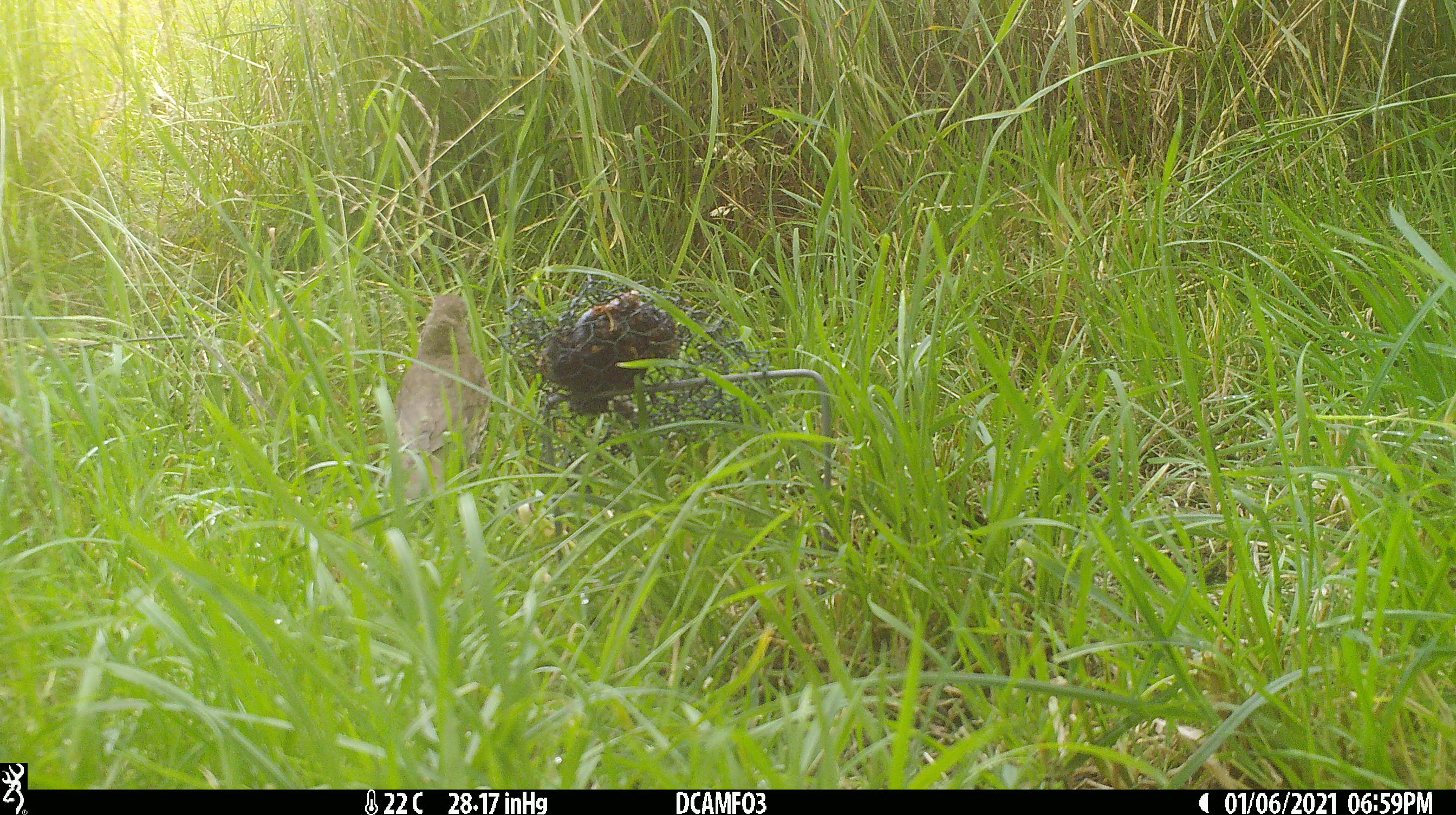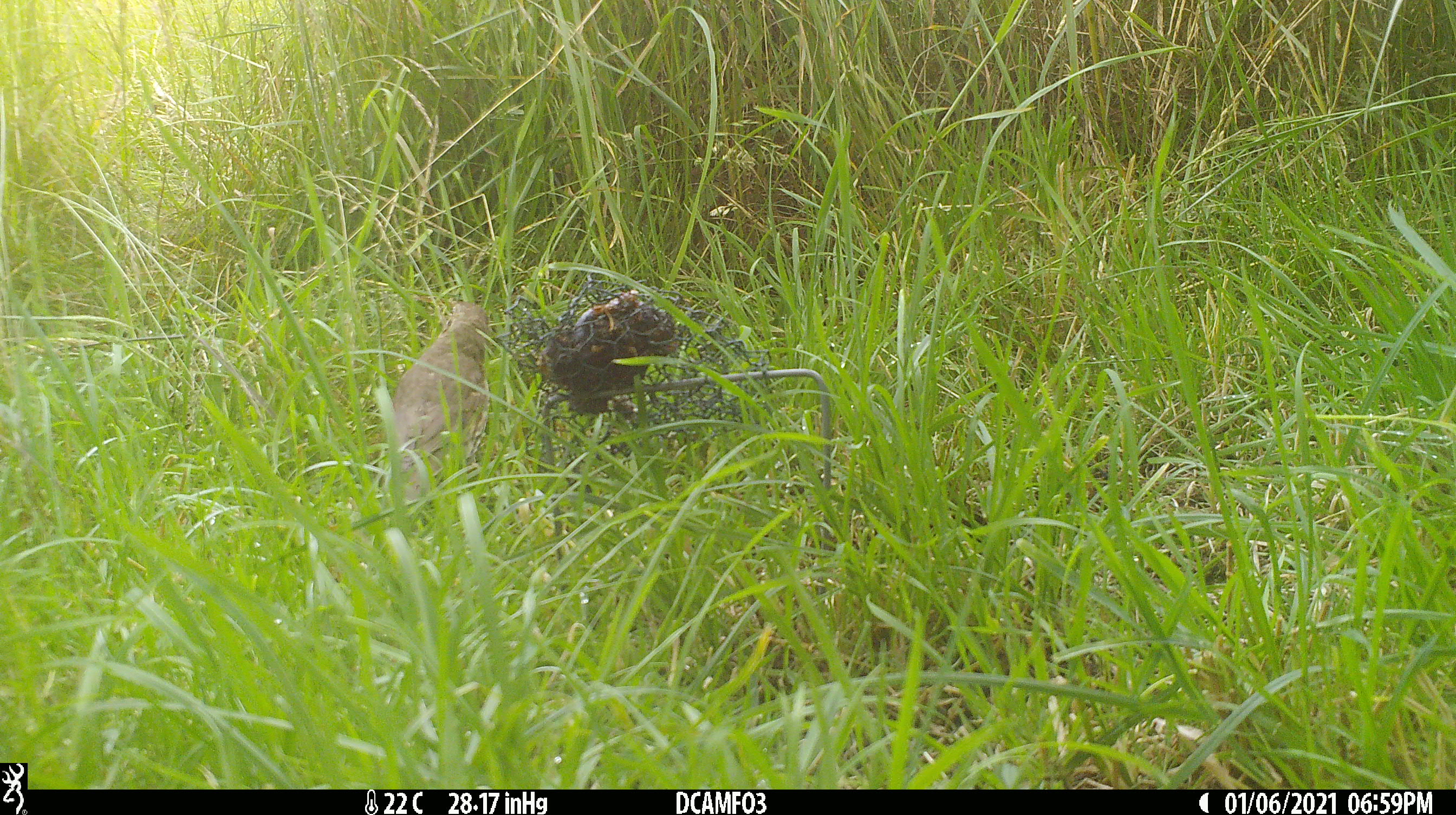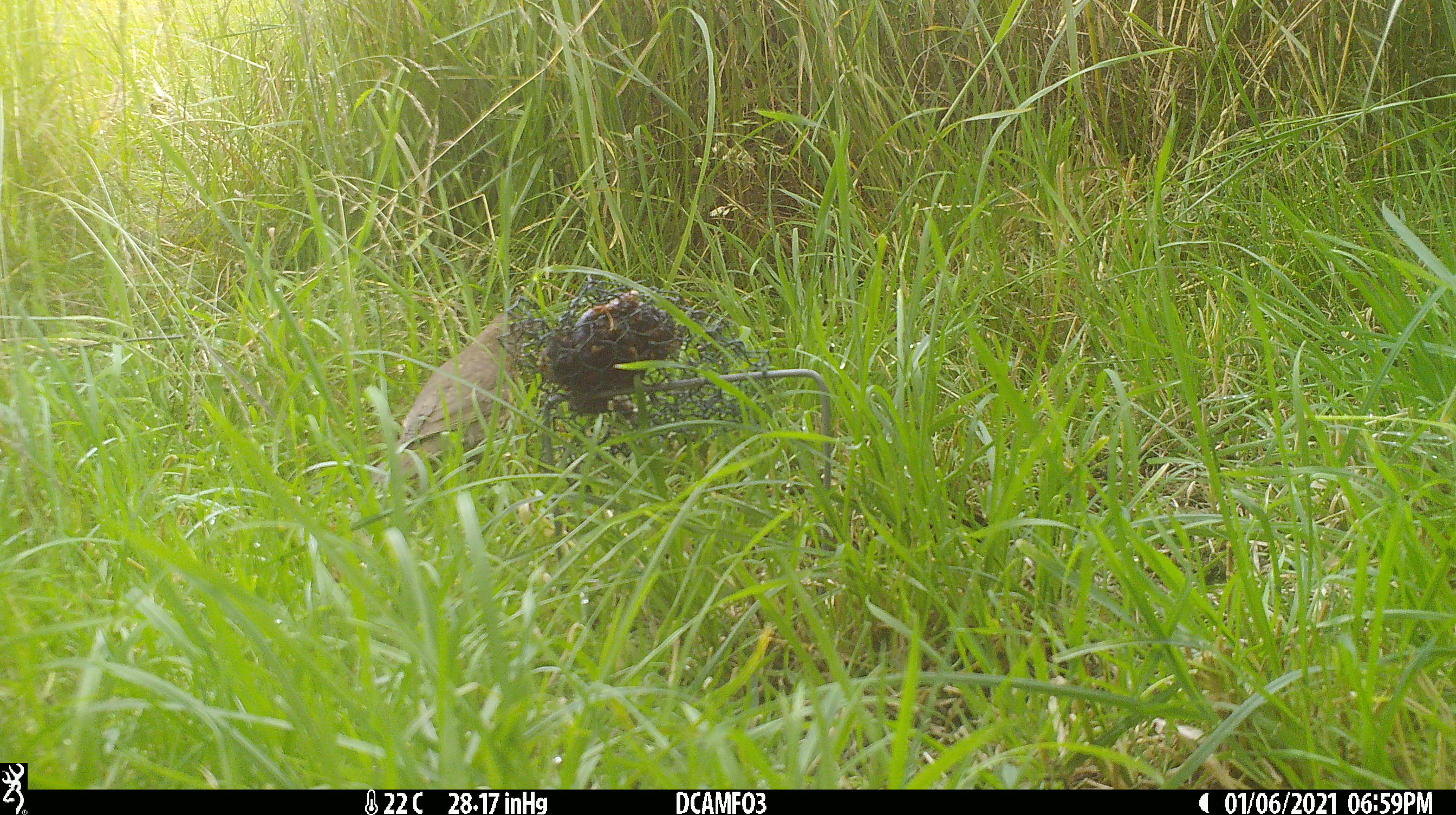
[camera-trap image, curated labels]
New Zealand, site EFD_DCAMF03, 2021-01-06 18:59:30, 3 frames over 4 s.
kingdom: Animalia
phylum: Chordata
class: Aves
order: Passeriformes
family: Turdidae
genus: Turdus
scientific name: Turdus philomelos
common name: song thrush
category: thrush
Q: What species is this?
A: Thrush (song thrush) (Turdus philomelos).